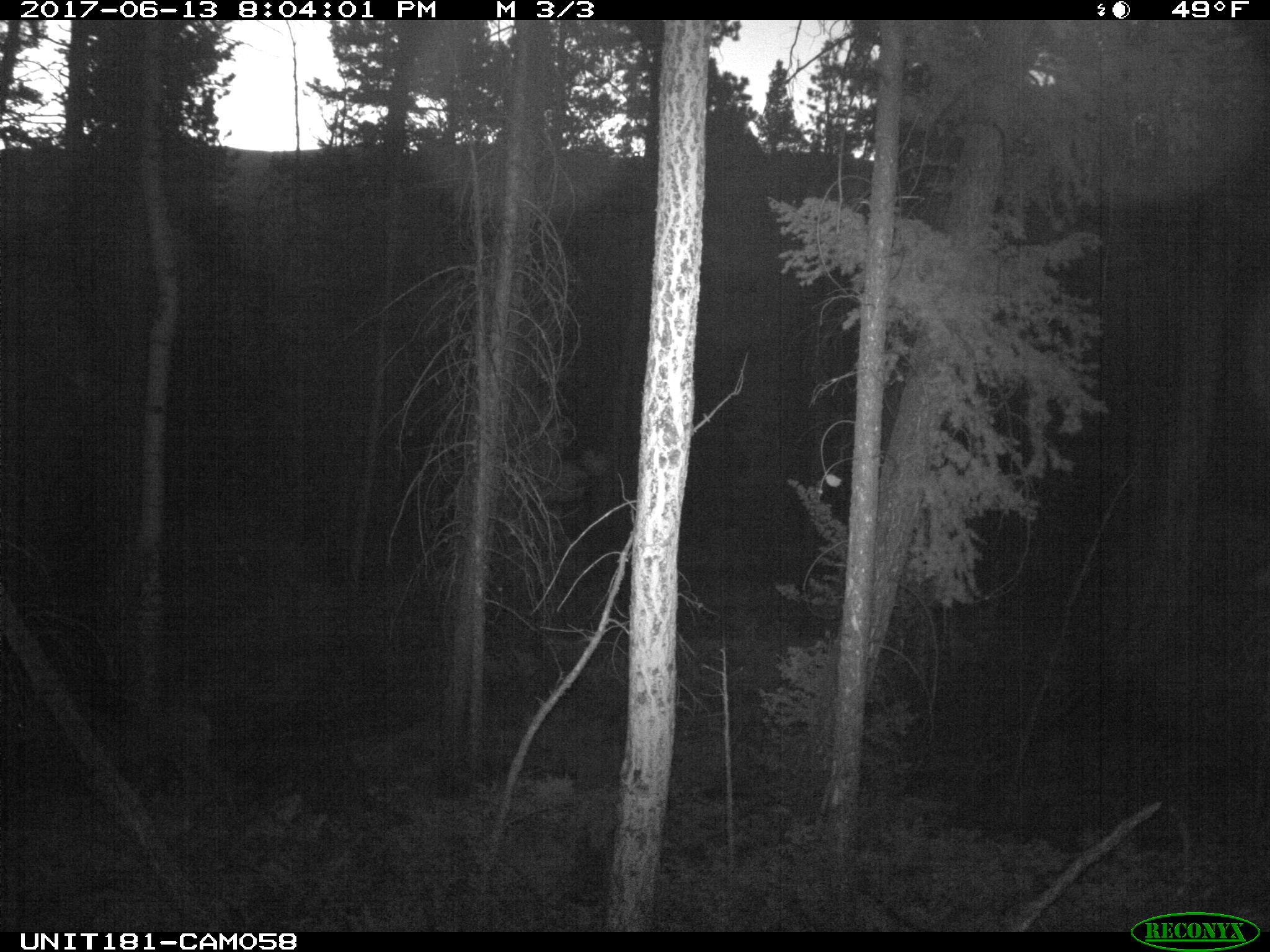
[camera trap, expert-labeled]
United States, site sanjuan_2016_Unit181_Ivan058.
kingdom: Animalia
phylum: Chordata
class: Mammalia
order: Artiodactyla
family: Cervidae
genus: Odocoileus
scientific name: Odocoileus hemionus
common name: mule deer